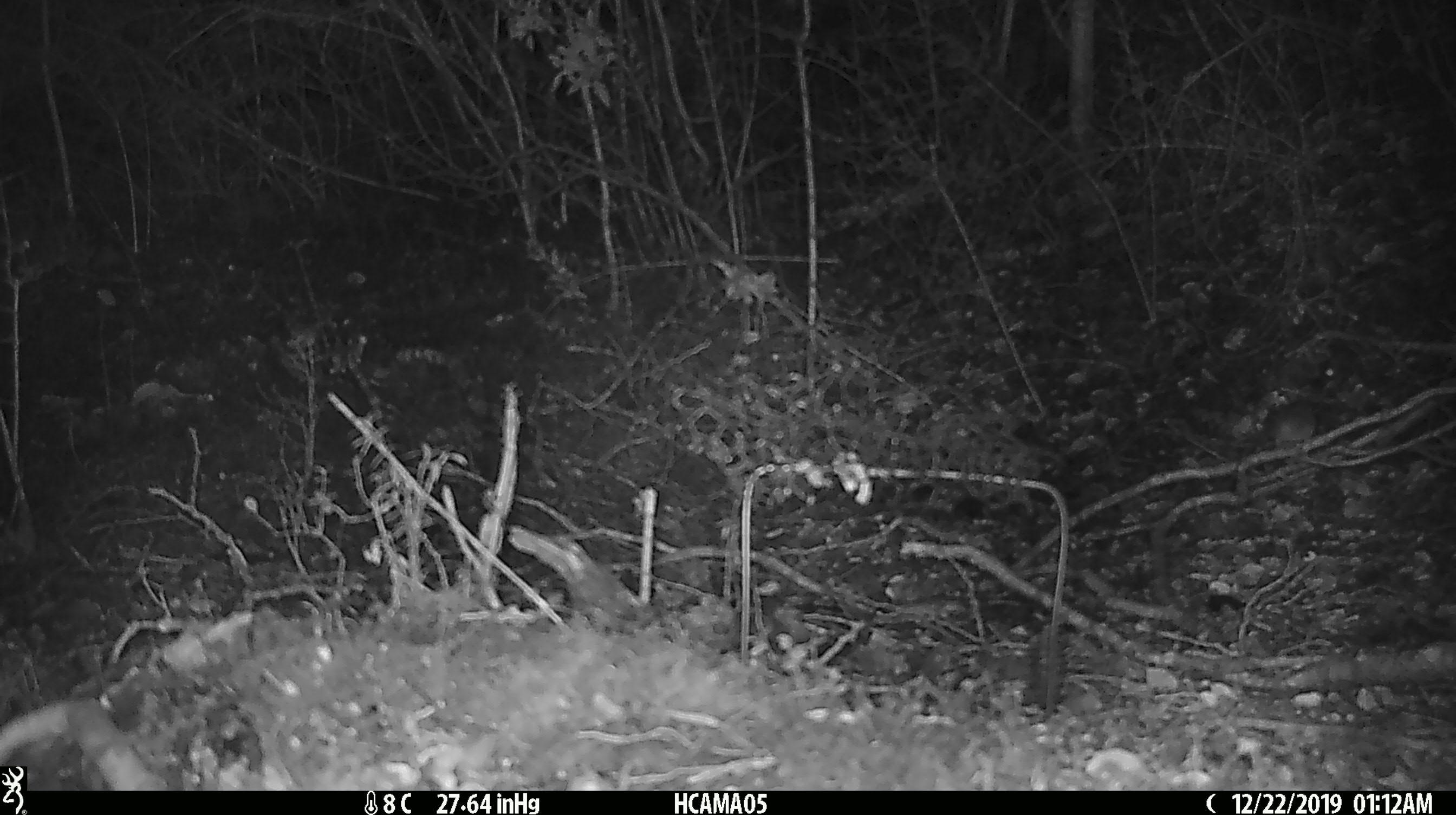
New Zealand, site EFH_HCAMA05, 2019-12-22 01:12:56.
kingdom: Animalia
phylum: Chordata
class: Mammalia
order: Rodentia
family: Muridae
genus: Mus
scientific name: Mus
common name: mouse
Mouse (Mus).